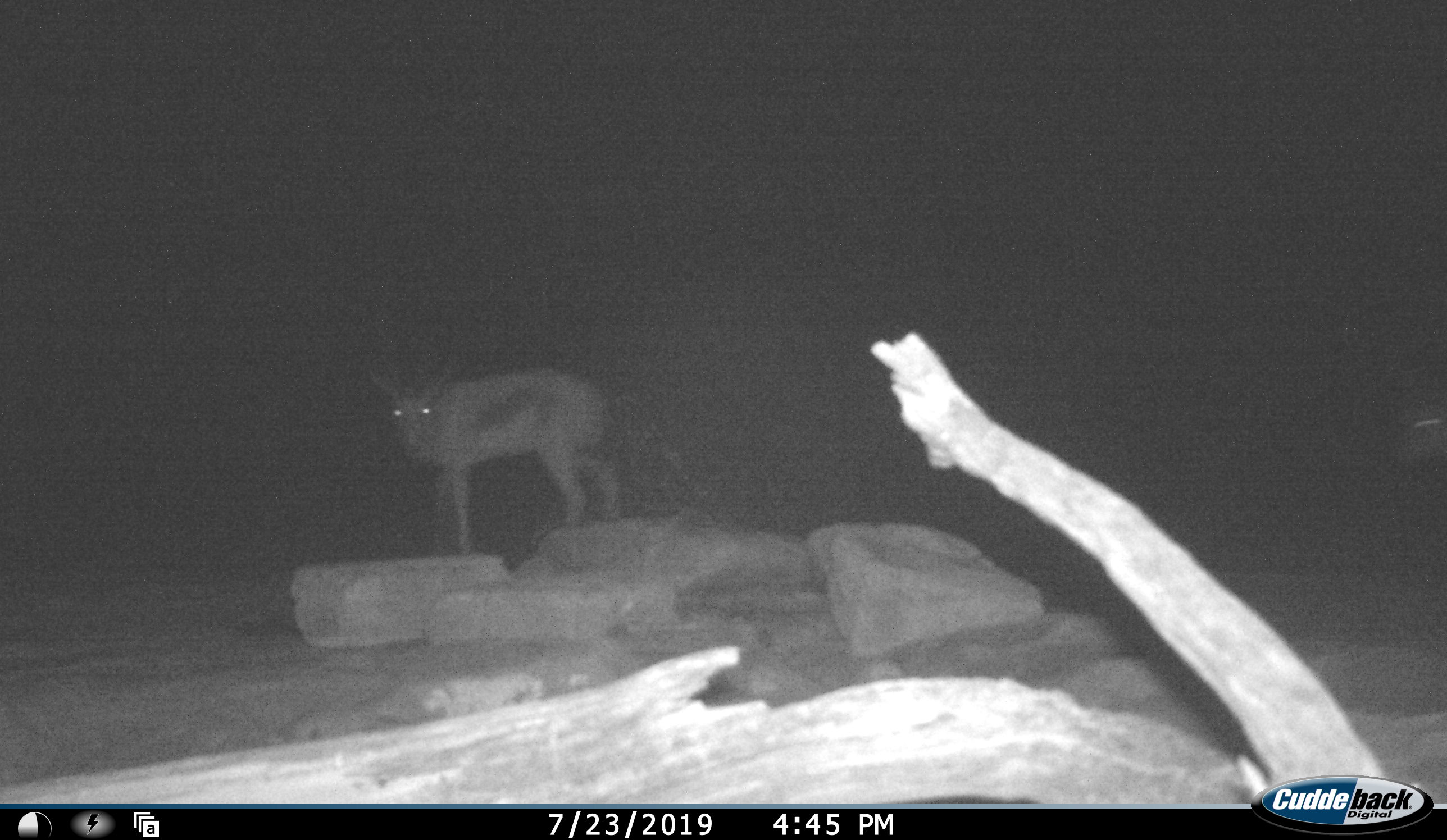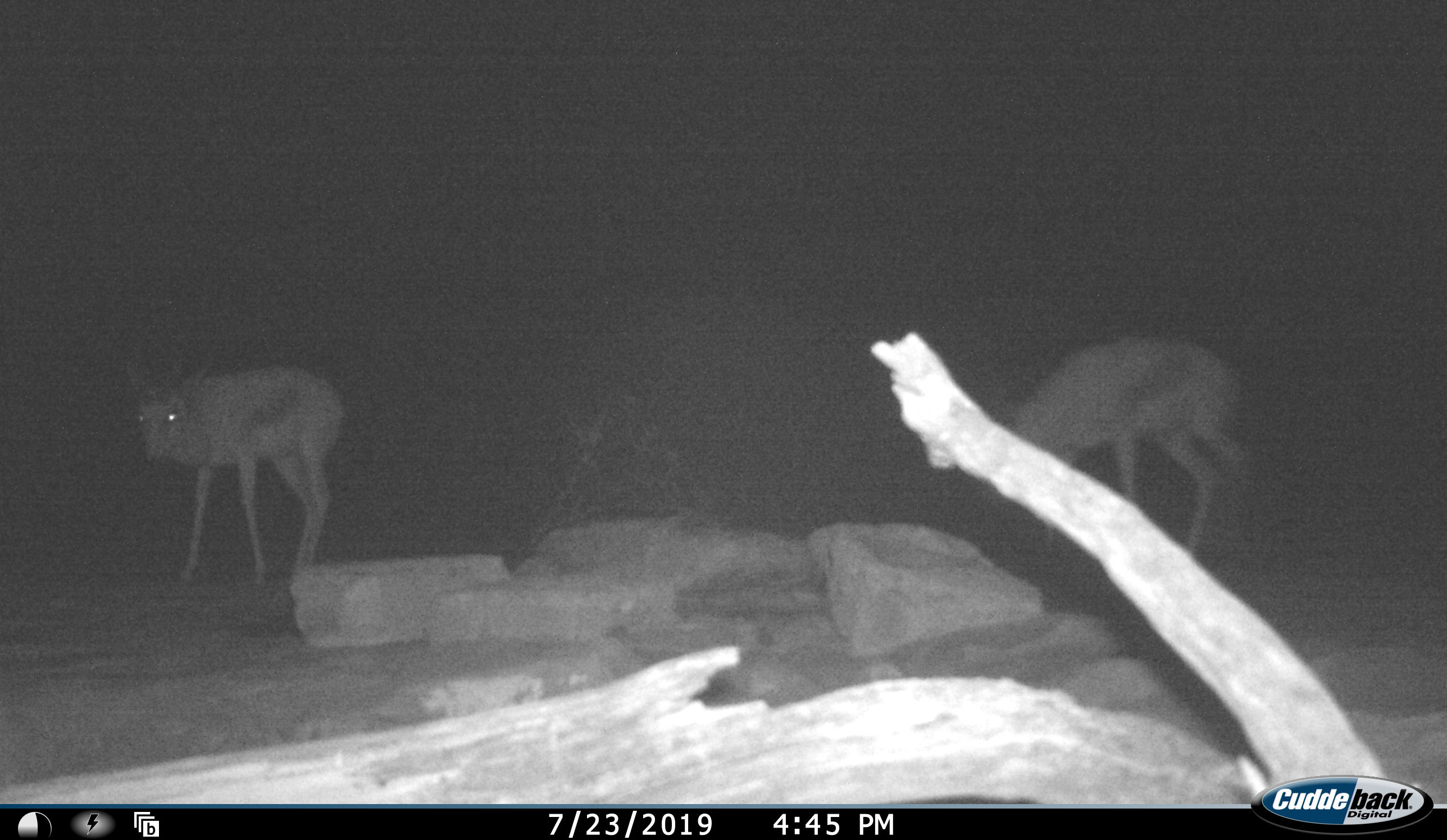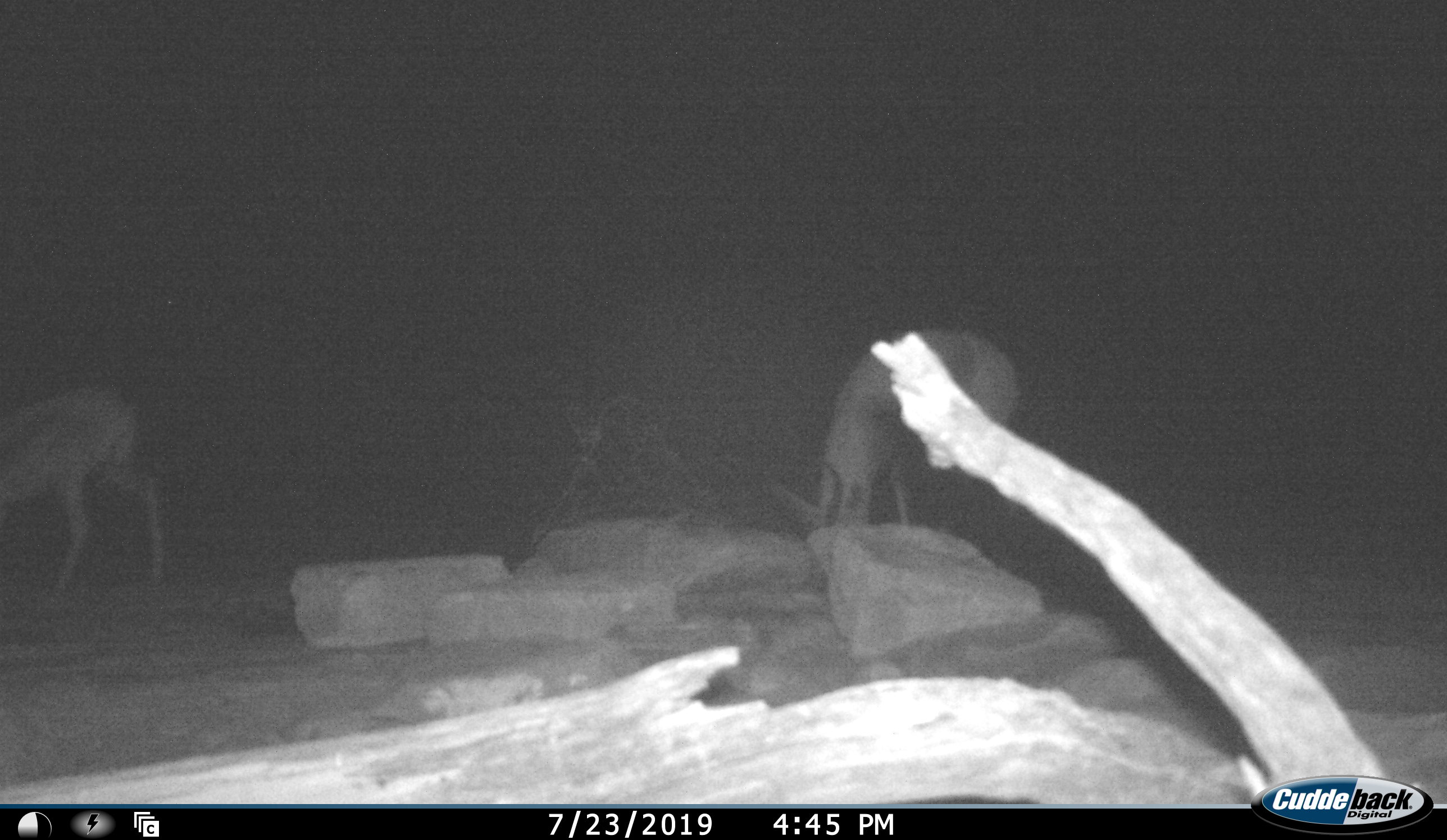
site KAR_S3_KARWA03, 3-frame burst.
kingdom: Animalia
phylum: Chordata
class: Mammalia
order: Artiodactyla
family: Bovidae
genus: Antidorcas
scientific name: Antidorcas marsupialis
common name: springbok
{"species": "springbok (Antidorcas marsupialis)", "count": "2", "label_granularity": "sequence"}